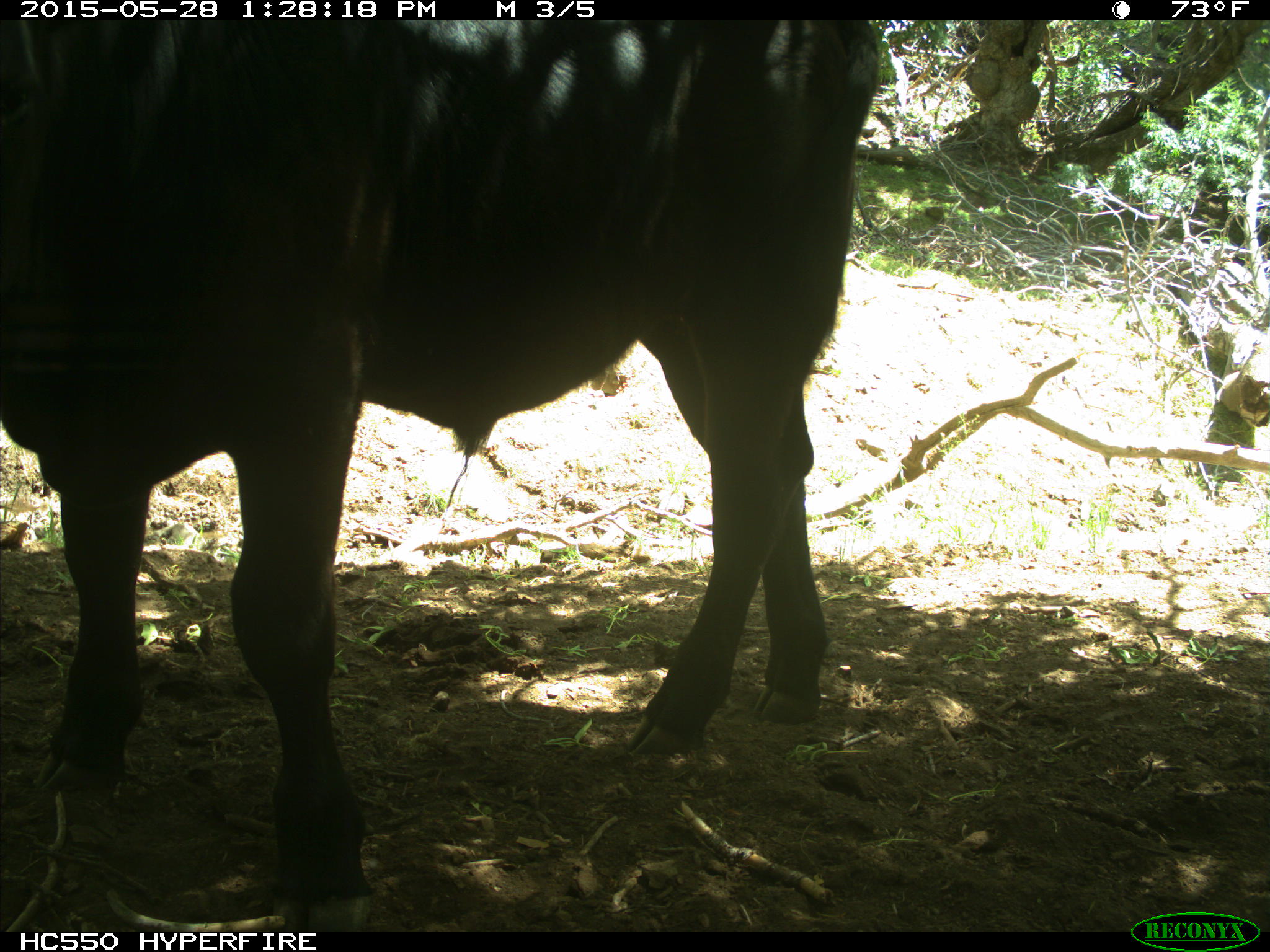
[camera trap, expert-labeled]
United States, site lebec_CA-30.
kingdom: Animalia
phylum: Chordata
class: Mammalia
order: Artiodactyla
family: Bovidae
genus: Bos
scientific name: Bos taurus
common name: domestic cow